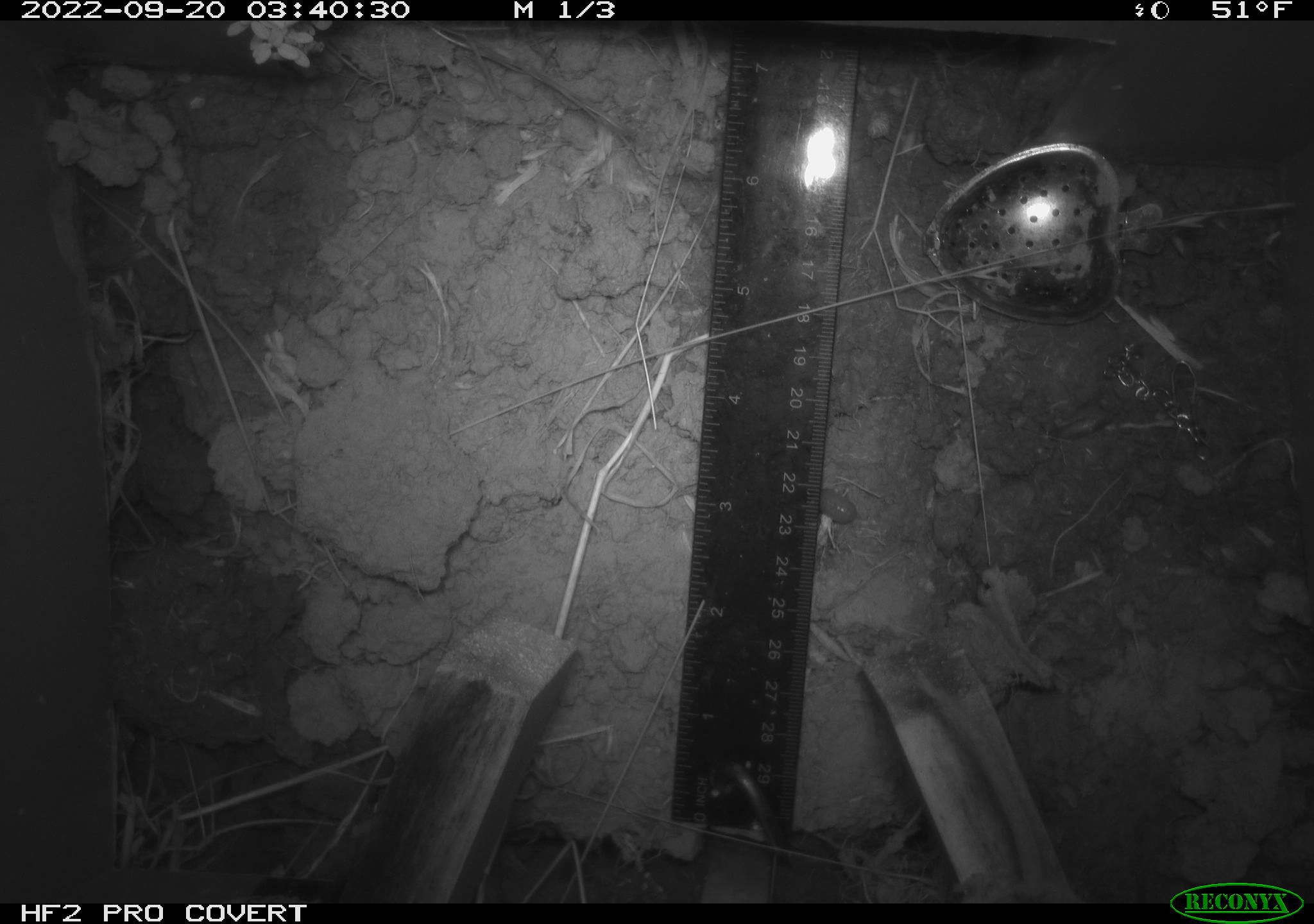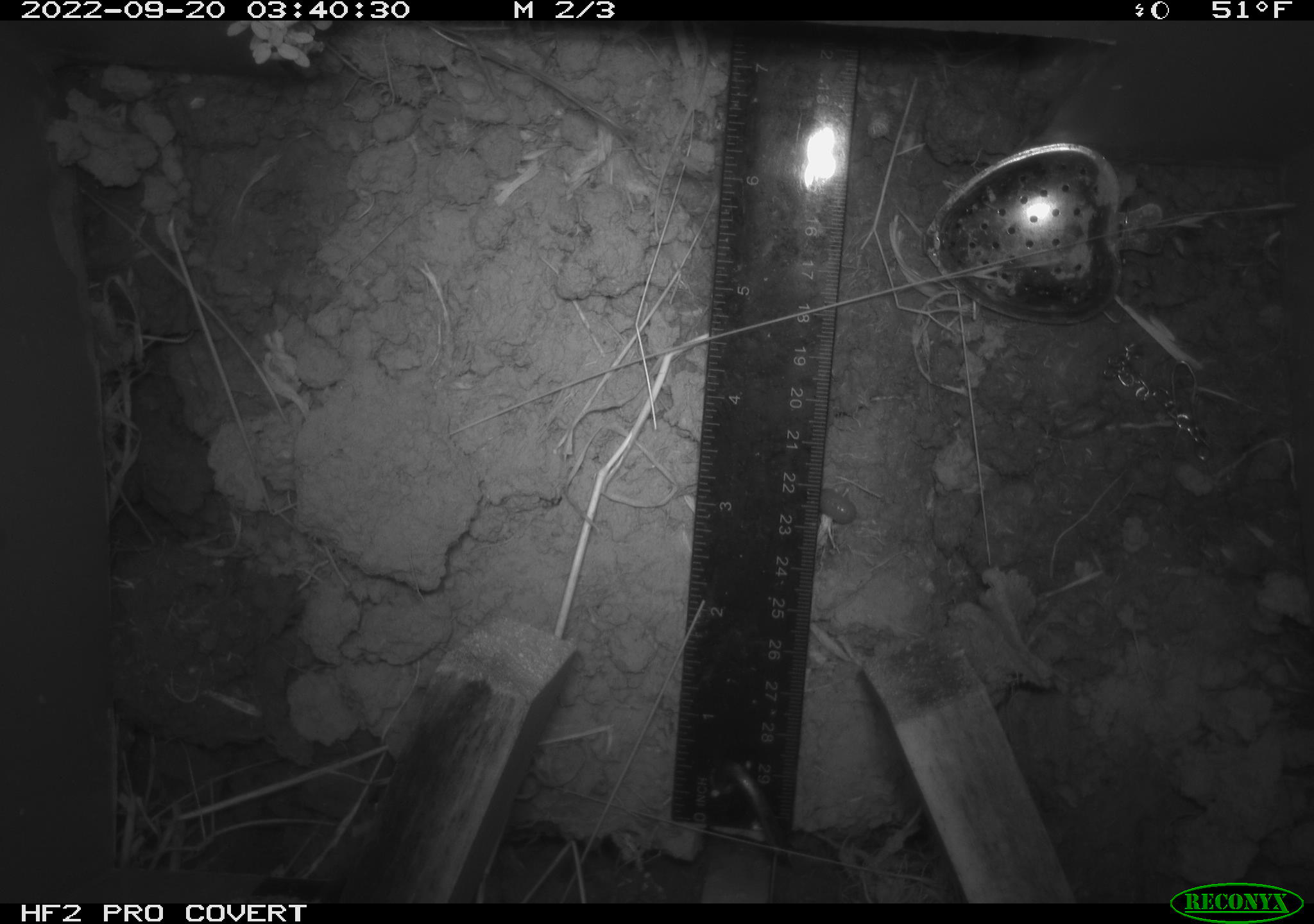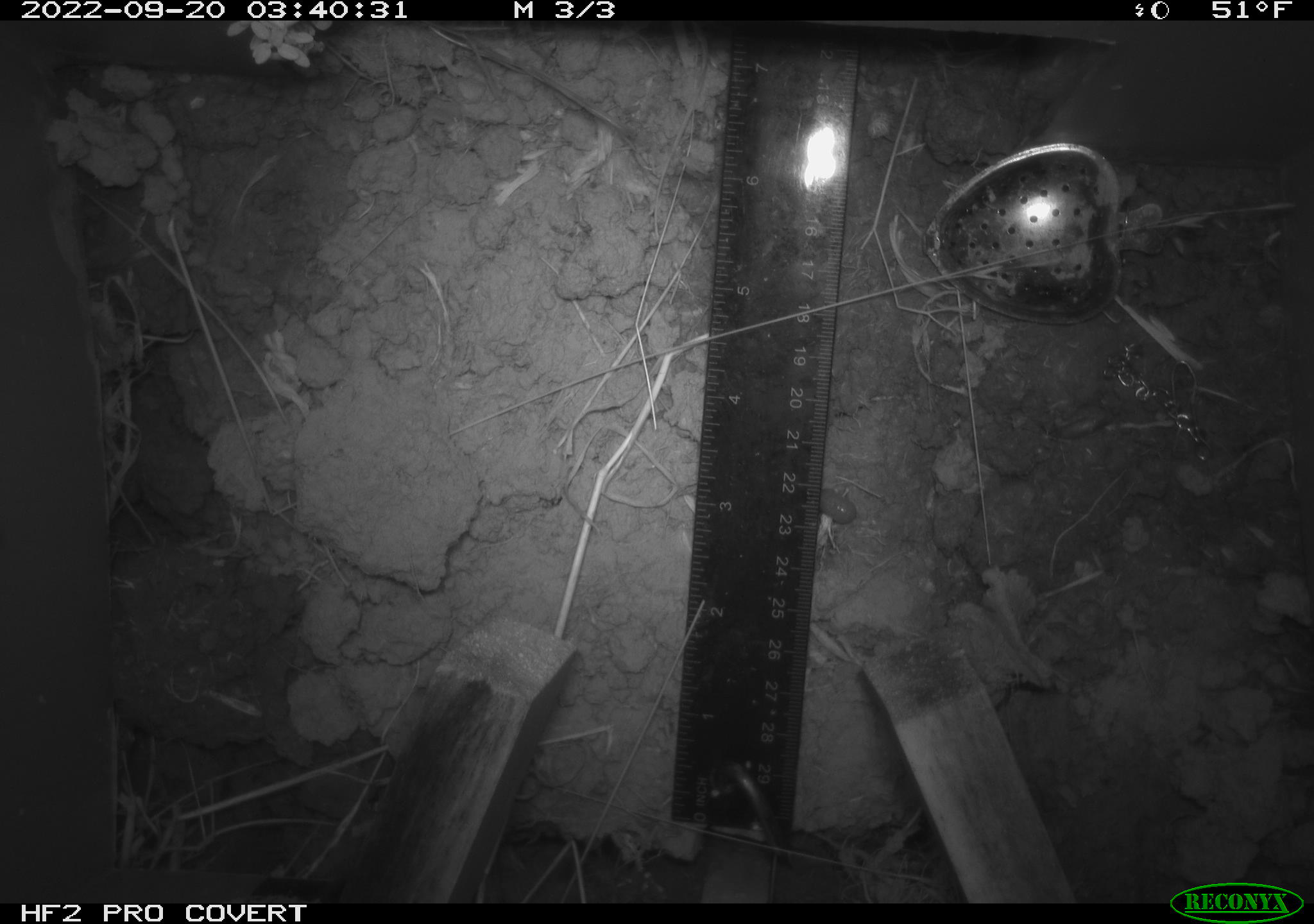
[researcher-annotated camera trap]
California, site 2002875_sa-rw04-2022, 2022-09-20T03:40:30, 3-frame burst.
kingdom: Animalia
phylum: Chordata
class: Mammalia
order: Rodentia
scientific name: Rodentia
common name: mouse species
Mouse species (Rodentia).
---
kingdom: Animalia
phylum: Arthropoda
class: Malacostraca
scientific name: Malacostraca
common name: amphipods, crabs, isopods, krill, lobsters and shrimps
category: malacostracan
Malacostracan (amphipods, crabs, isopods, krill, lobsters and shrimps) (Malacostraca).